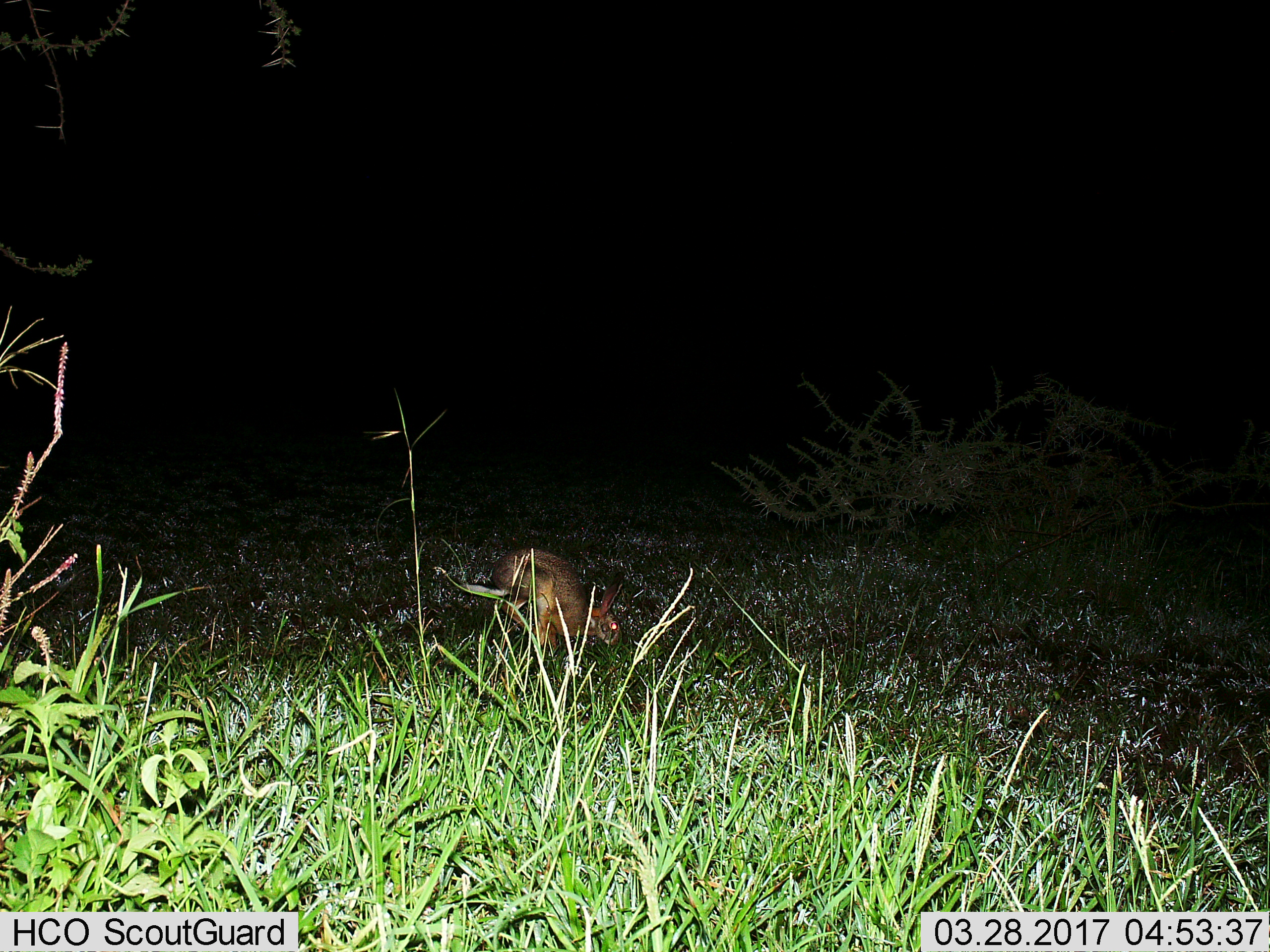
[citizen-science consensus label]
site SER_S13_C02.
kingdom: Animalia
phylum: Chordata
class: Mammalia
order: Lagomorpha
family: Leporidae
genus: Lepus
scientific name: Lepus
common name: hare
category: hareunknown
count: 1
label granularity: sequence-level